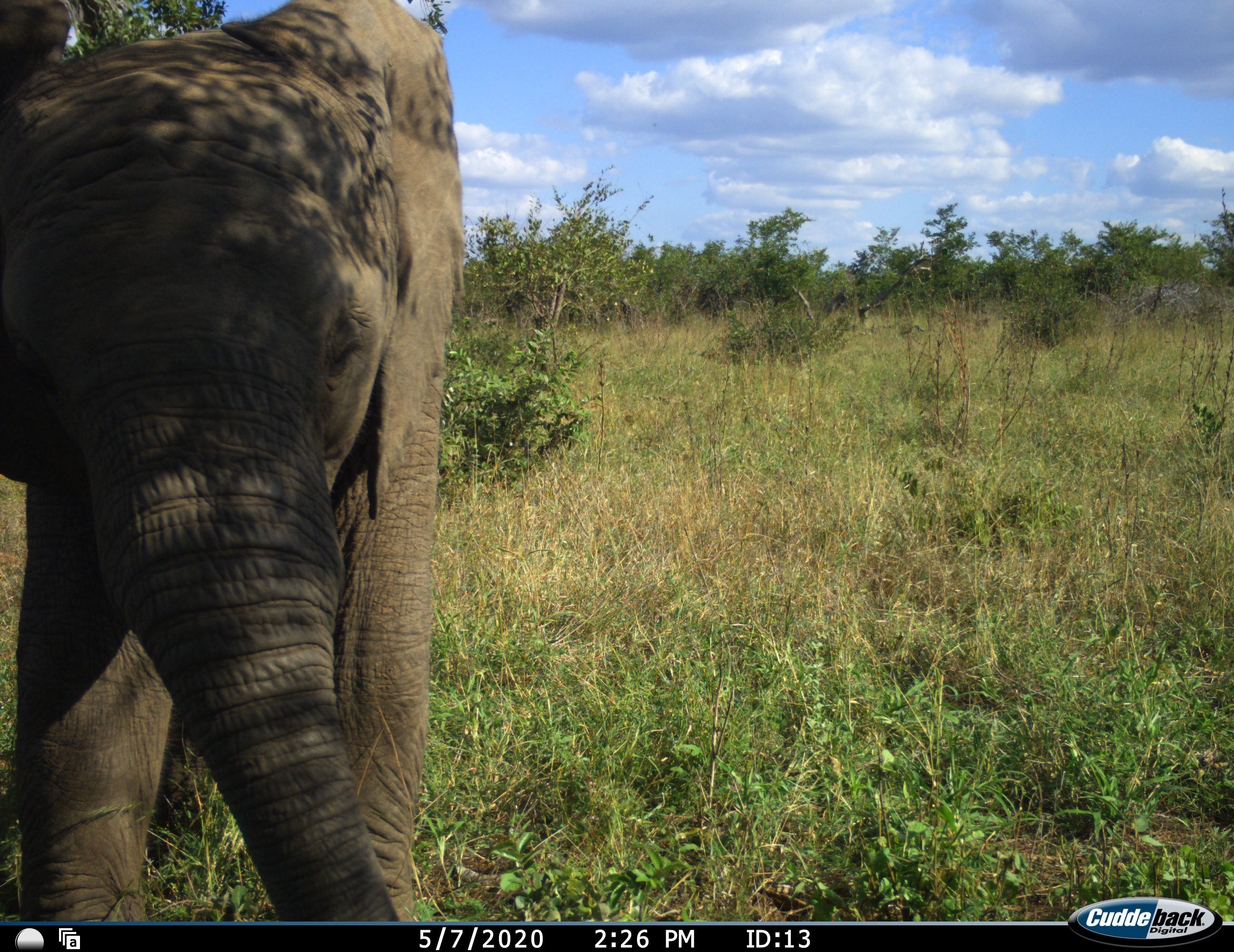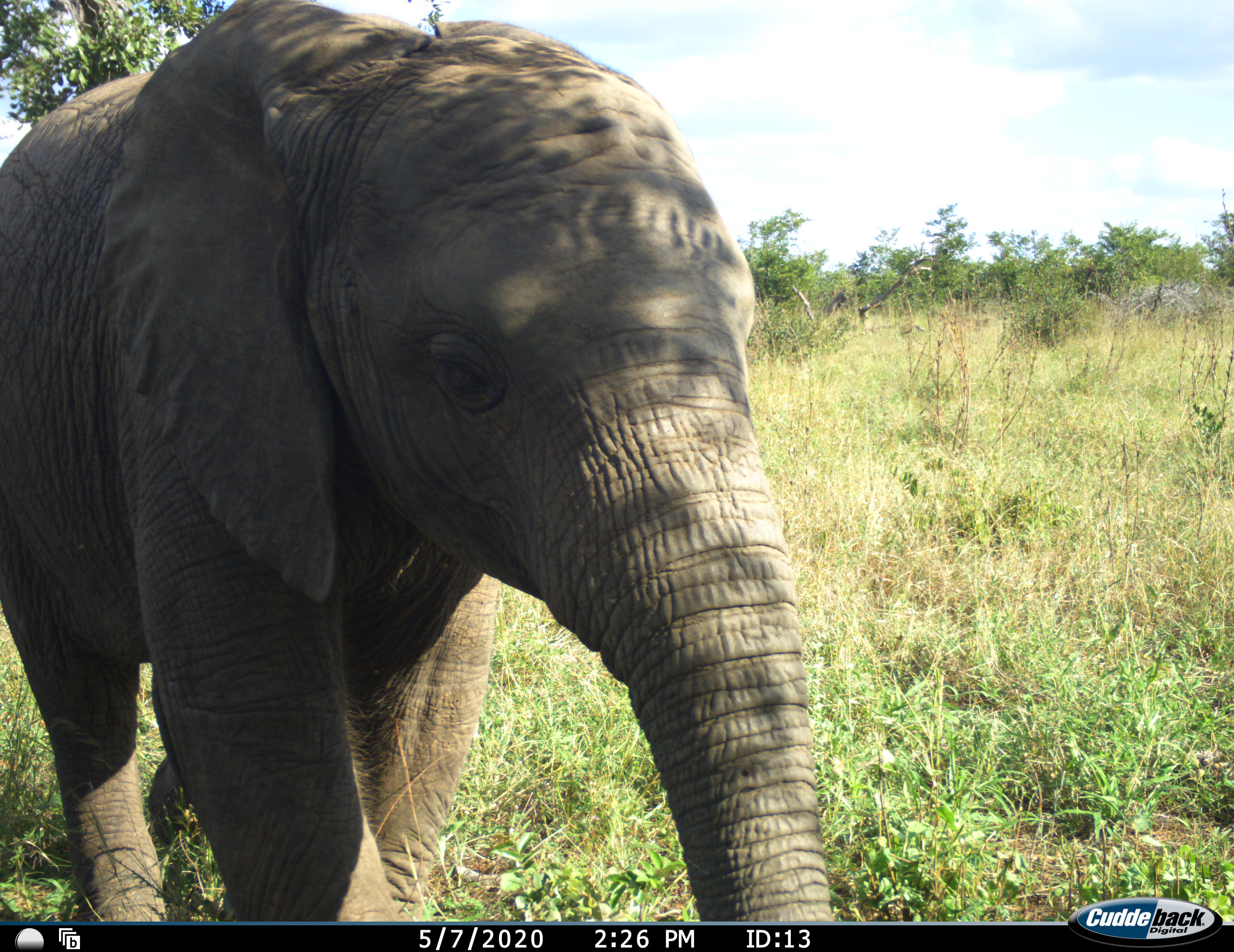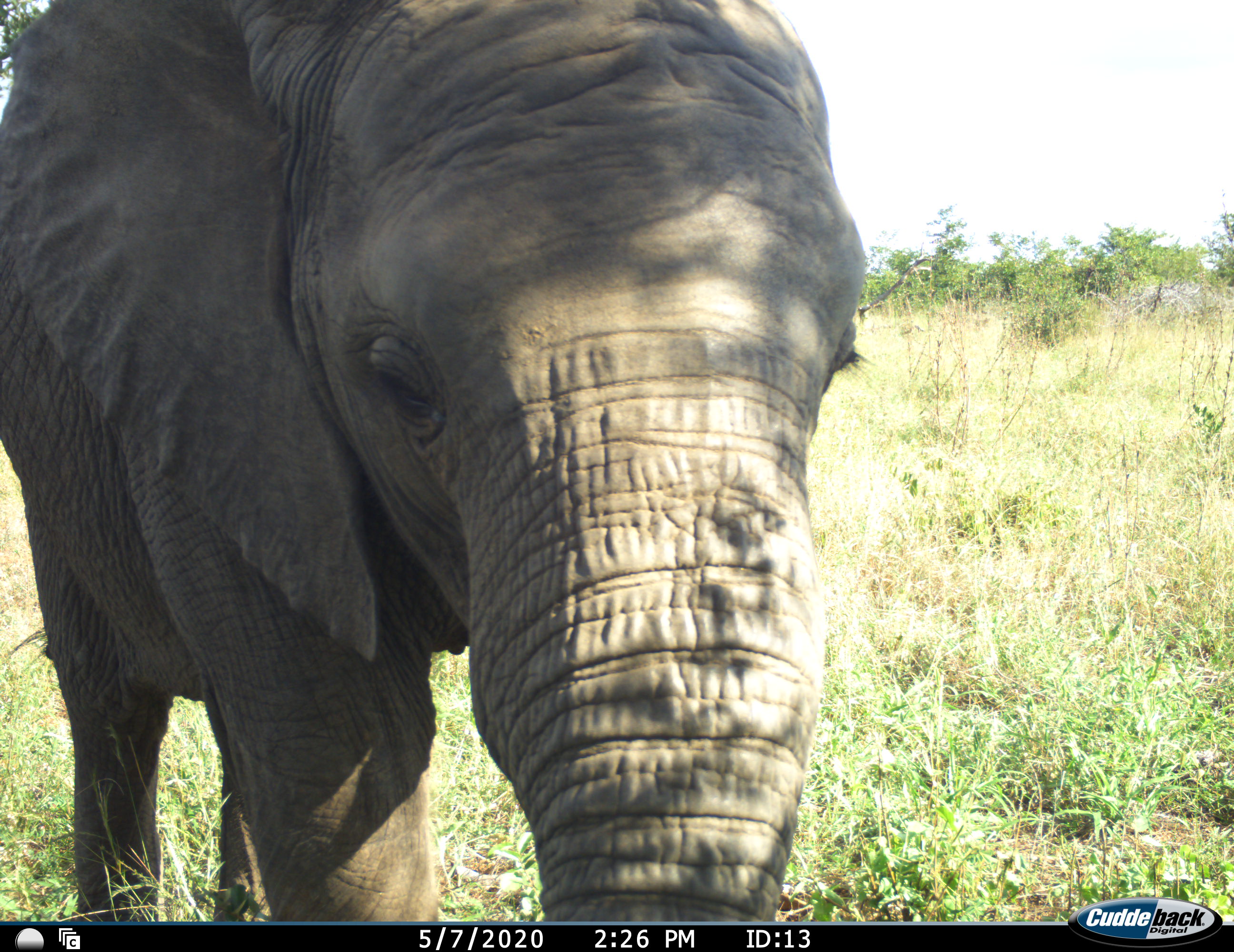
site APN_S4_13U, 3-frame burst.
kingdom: Animalia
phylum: Chordata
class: Mammalia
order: Proboscidea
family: Elephantidae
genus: Loxodonta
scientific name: Loxodonta africana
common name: african bush elephant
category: elephant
Elephant (african bush elephant) (Loxodonta africana), count 1. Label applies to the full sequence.